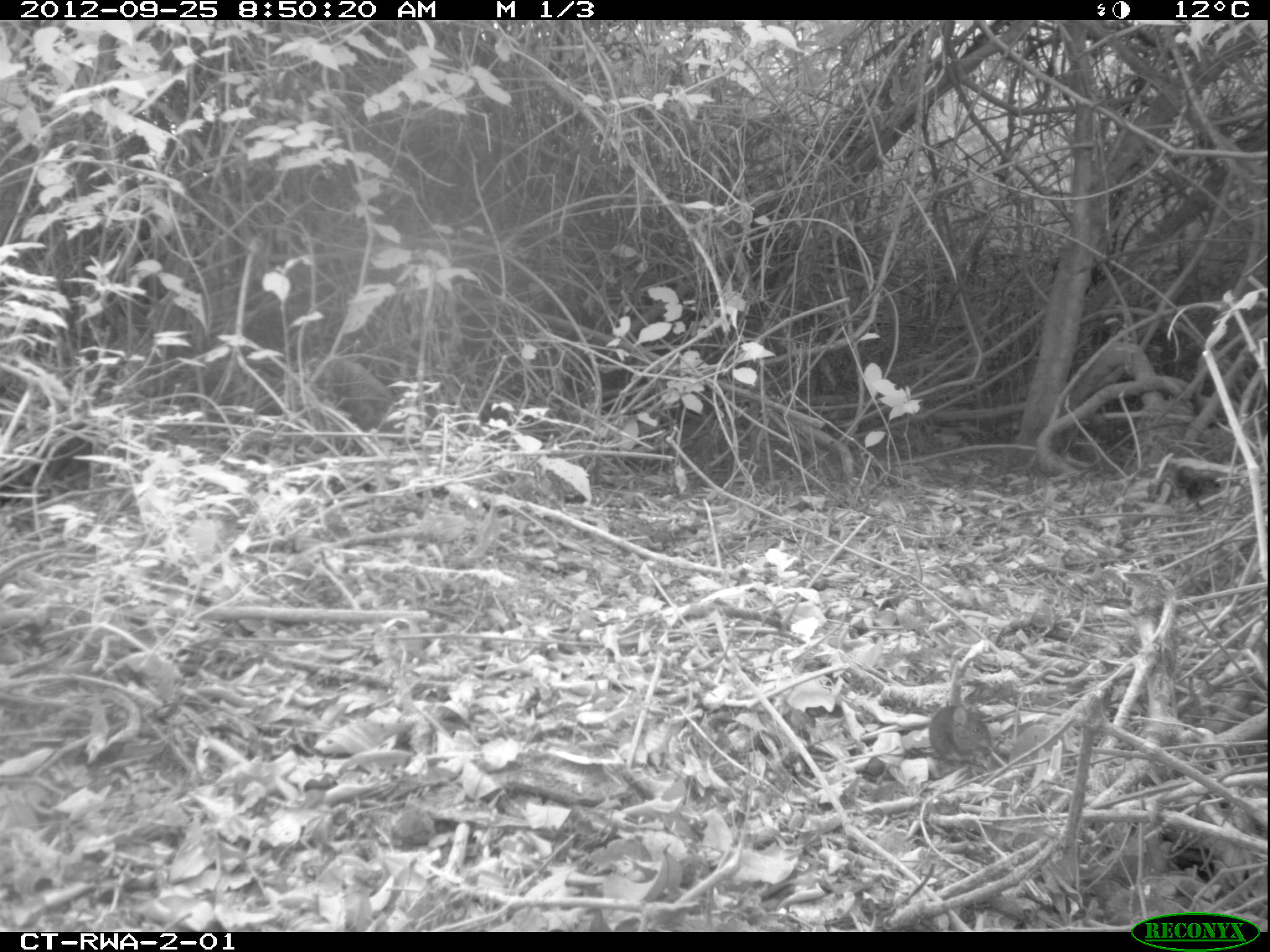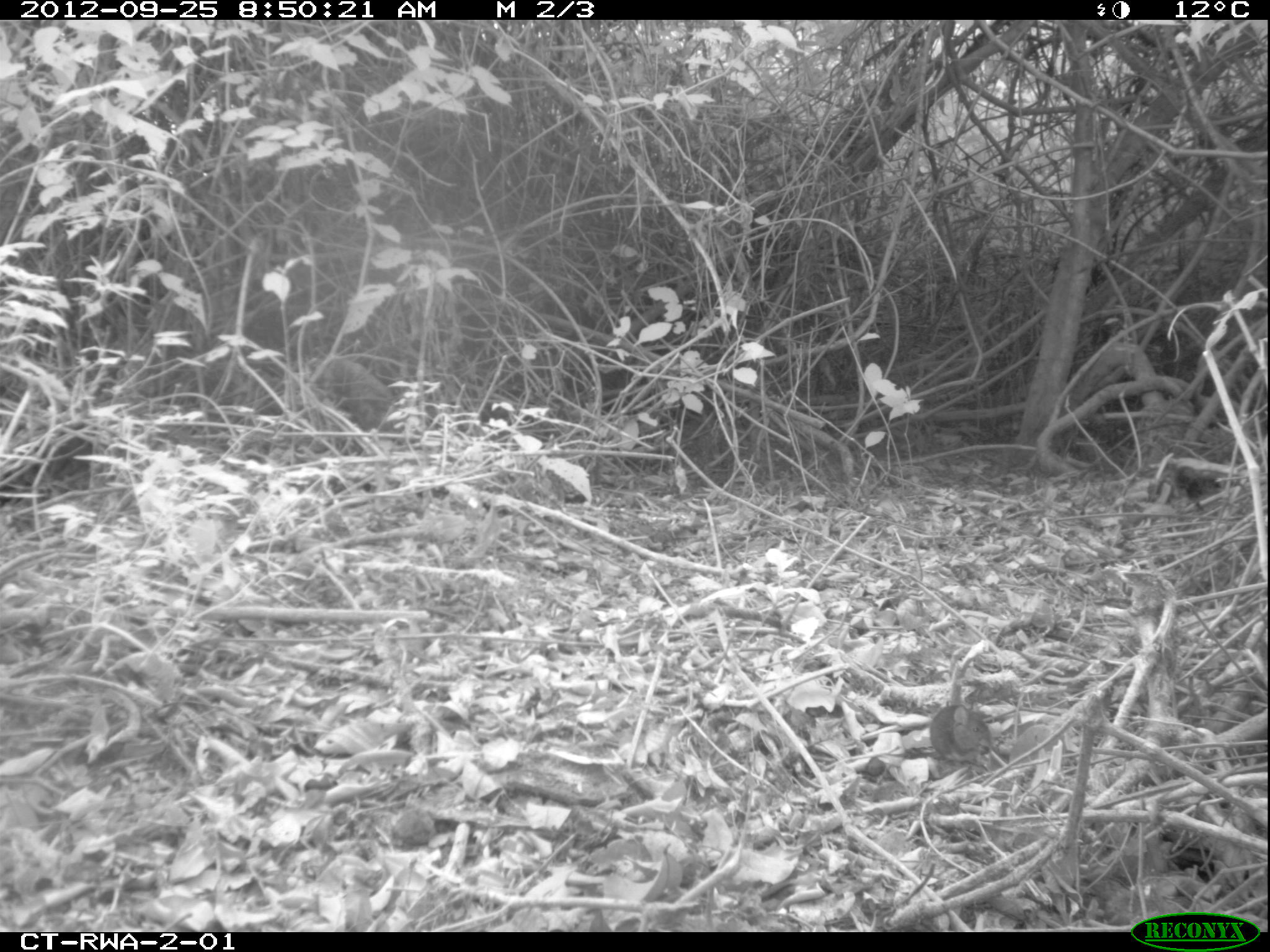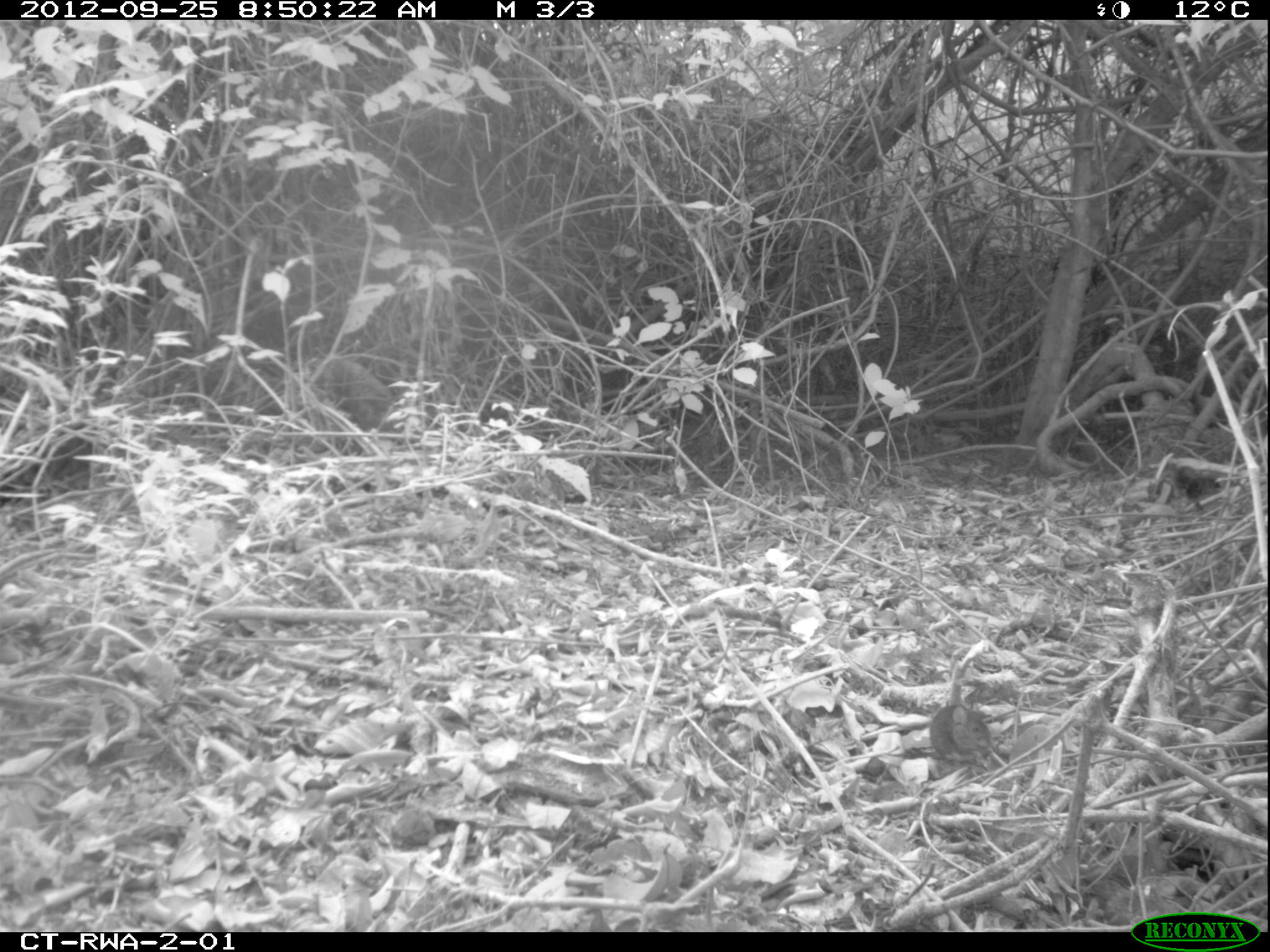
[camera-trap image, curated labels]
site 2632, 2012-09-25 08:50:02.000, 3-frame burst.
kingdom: Animalia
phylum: Chordata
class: Mammalia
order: Rodentia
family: Muridae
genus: Mus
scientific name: Mus minutoides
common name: tiny pygmy mouse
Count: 1.